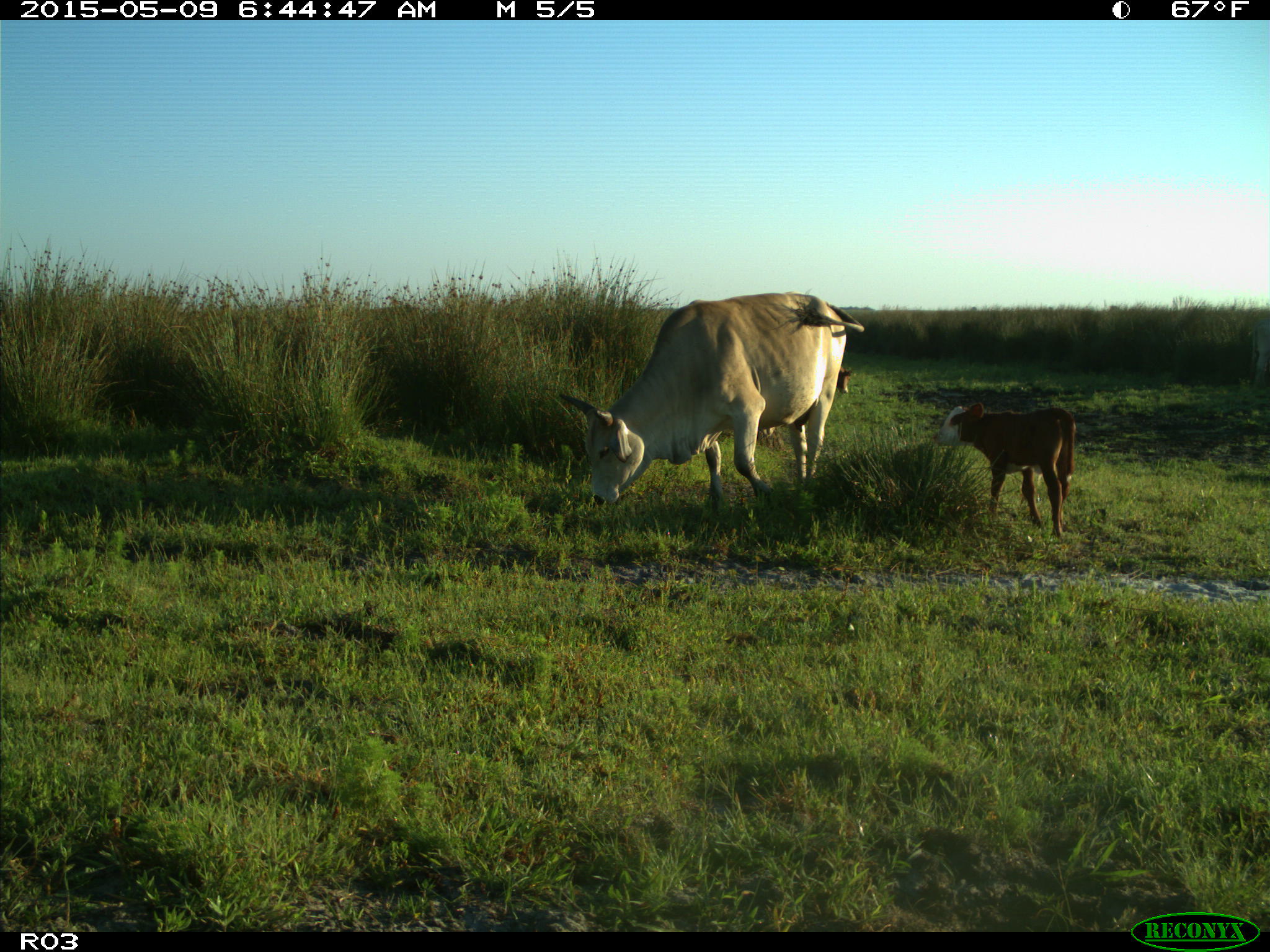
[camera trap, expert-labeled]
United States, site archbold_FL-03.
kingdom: Animalia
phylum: Chordata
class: Mammalia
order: Artiodactyla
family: Bovidae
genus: Bos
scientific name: Bos taurus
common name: domestic cow